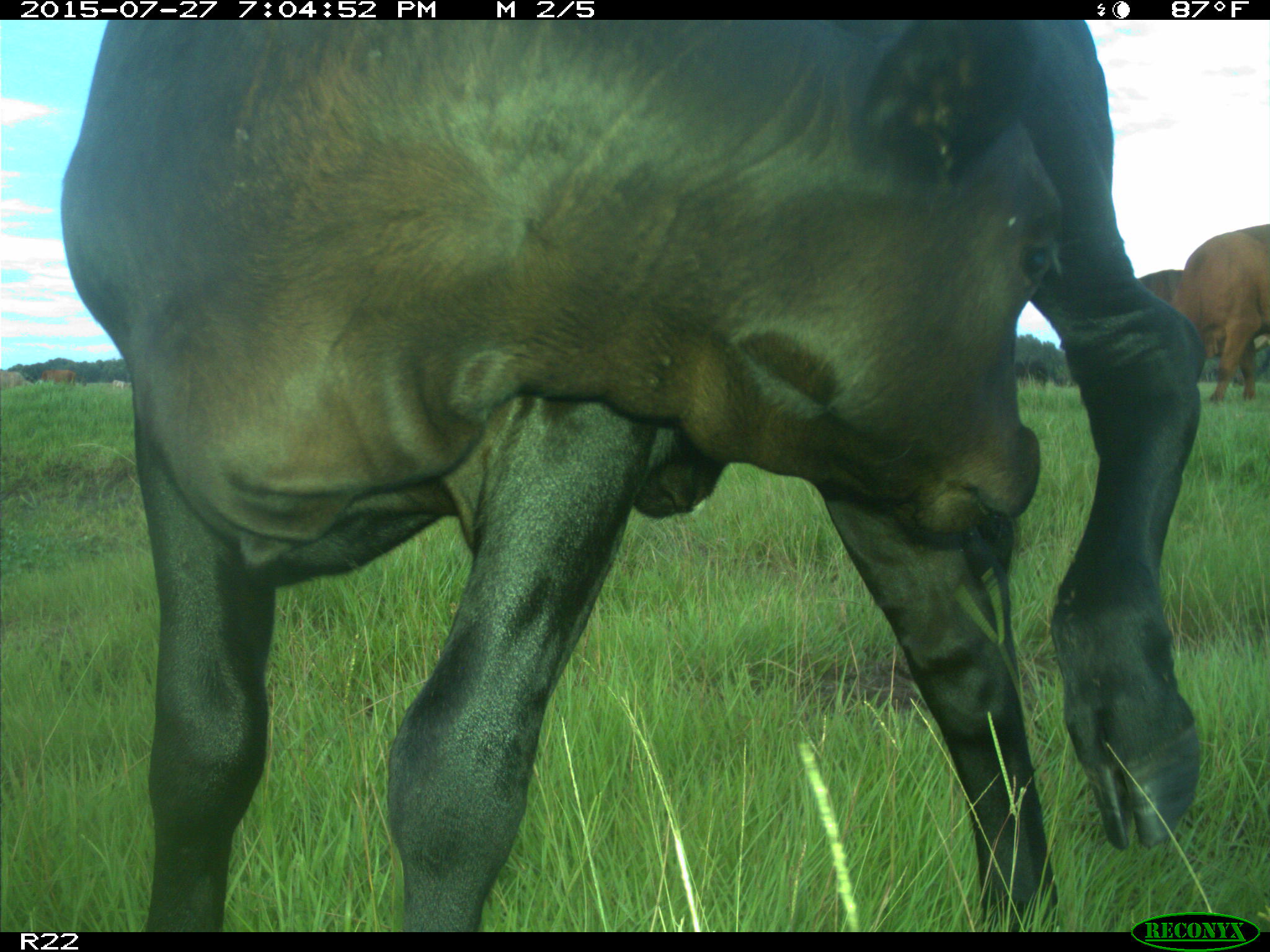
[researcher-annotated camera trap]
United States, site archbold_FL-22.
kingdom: Animalia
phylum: Chordata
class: Mammalia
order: Artiodactyla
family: Bovidae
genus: Bos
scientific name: Bos taurus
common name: domestic cow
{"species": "Bos taurus (domestic cow)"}